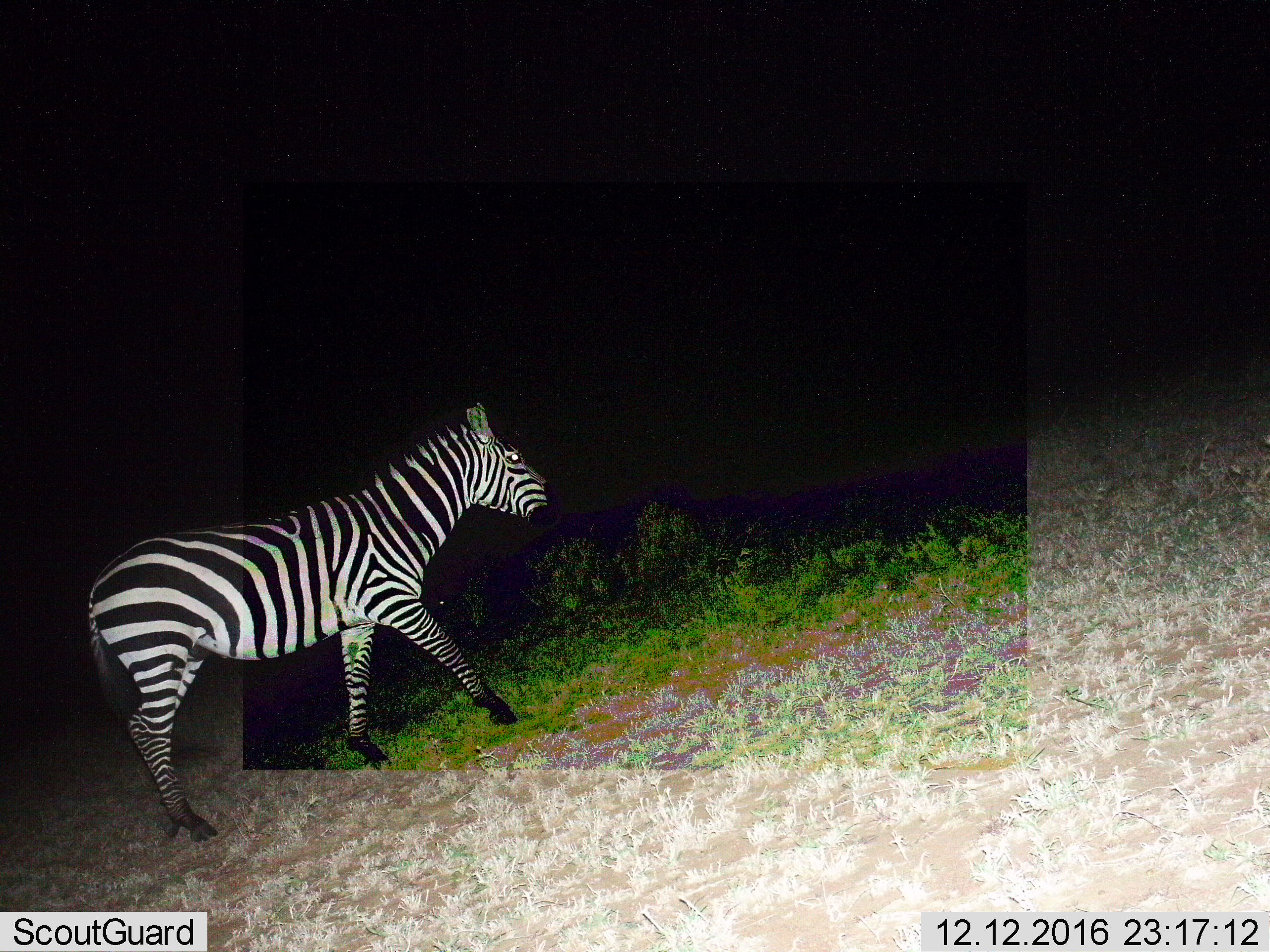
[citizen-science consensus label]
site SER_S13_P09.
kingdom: Animalia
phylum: Chordata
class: Mammalia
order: Perissodactyla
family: Equidae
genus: Equus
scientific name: Equus quagga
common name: plains zebra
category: zebraplains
Zebraplains (plains zebra) (Equus quagga), count 1. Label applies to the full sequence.